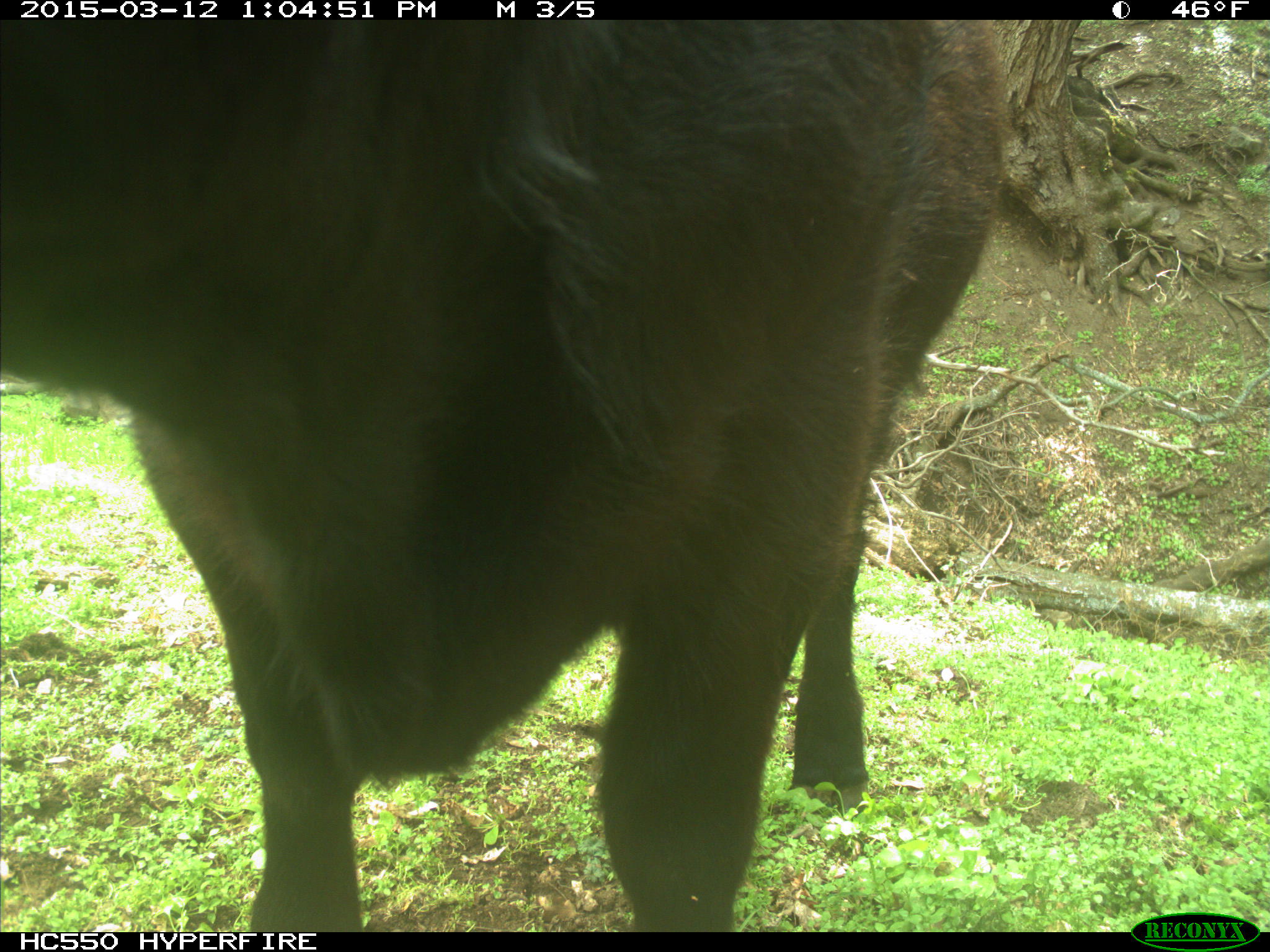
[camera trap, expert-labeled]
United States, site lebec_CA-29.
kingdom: Animalia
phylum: Chordata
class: Mammalia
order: Artiodactyla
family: Bovidae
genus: Bos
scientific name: Bos taurus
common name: domestic cow